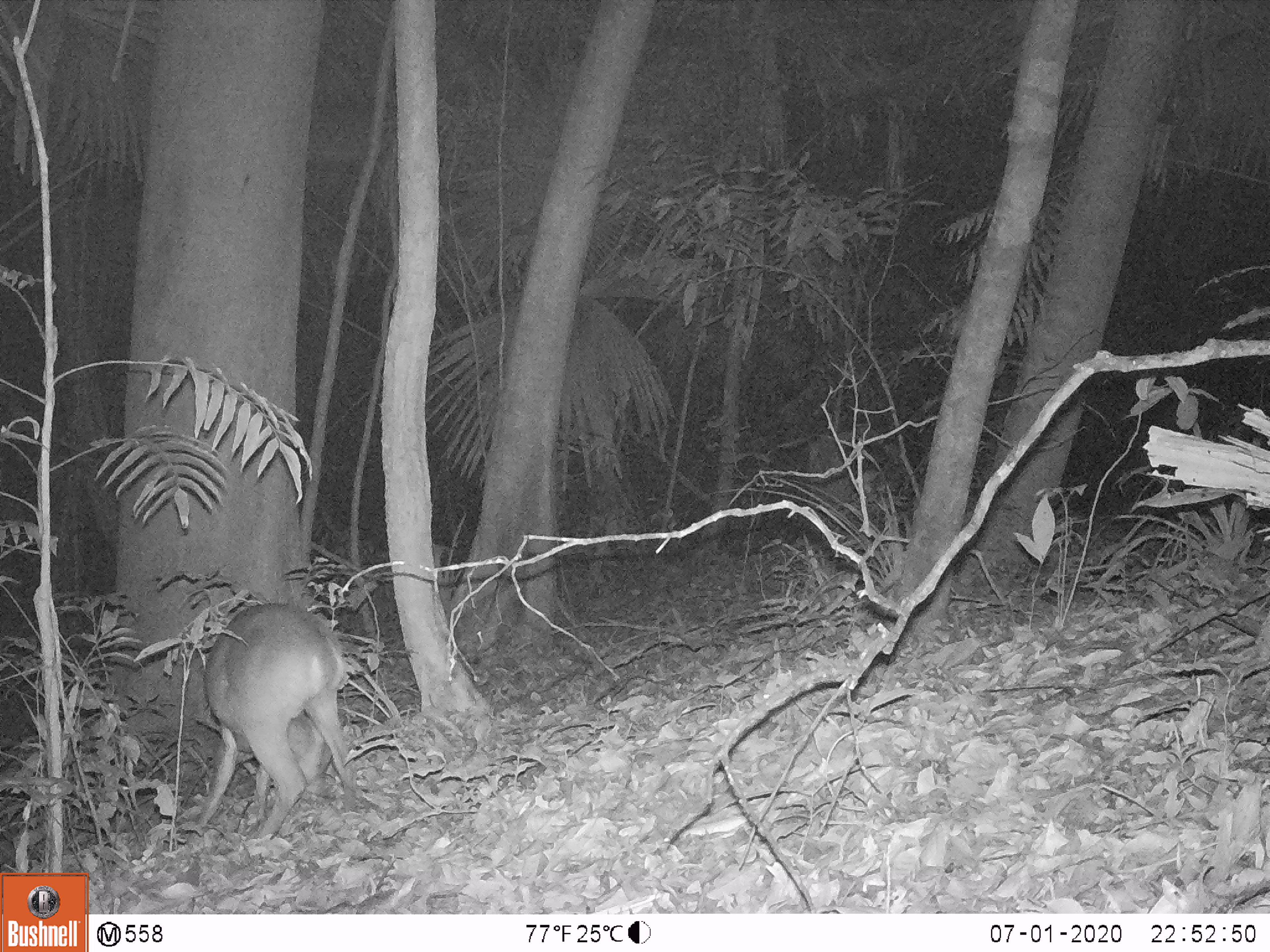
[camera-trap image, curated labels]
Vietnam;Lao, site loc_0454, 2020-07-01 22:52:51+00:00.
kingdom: Animalia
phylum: Chordata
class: Mammalia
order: Artiodactyla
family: Cervidae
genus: Muntiacus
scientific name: Muntiacus vuquangensis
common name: large-antlered muntjac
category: large antlered muntjac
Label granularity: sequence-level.